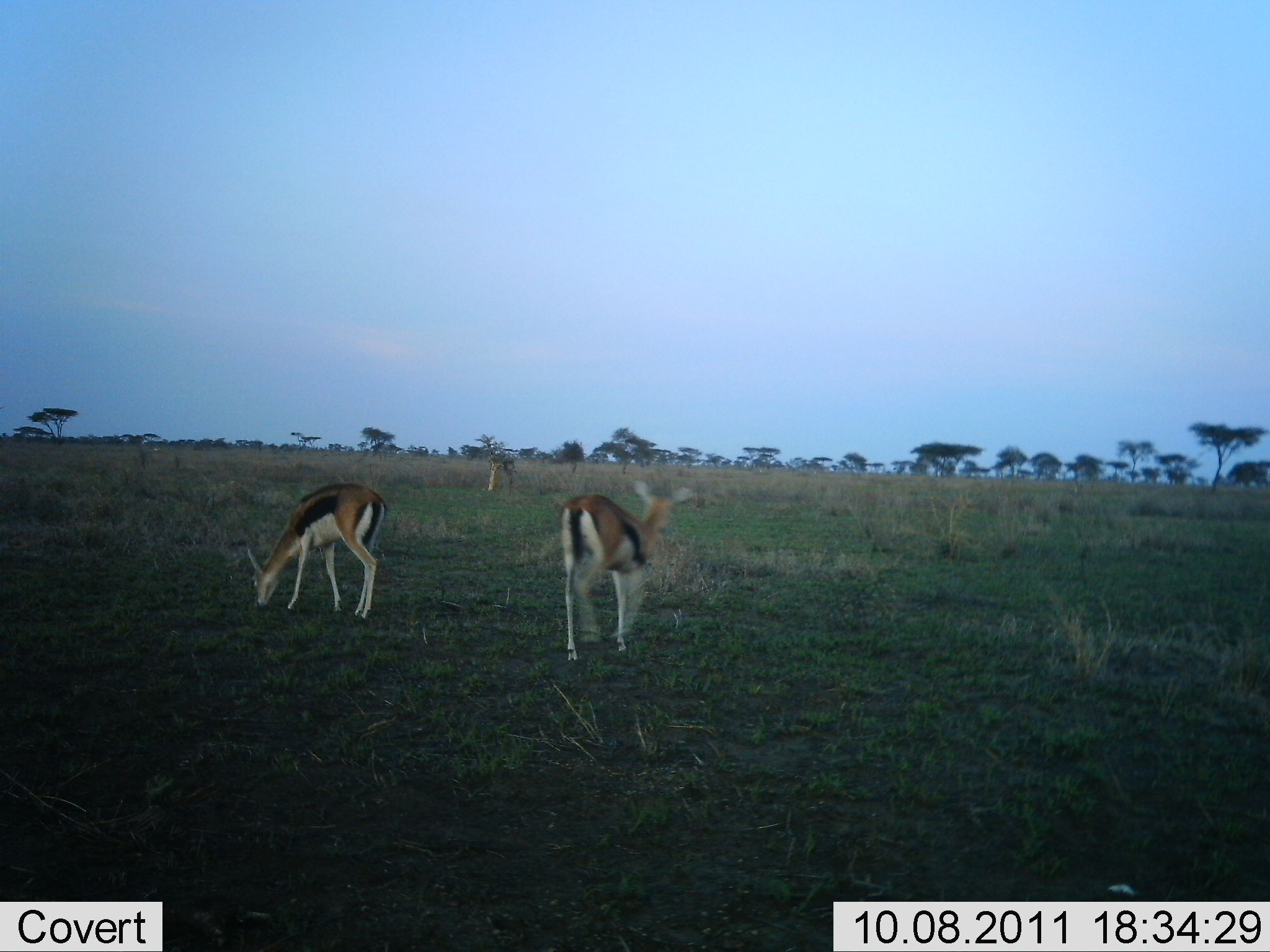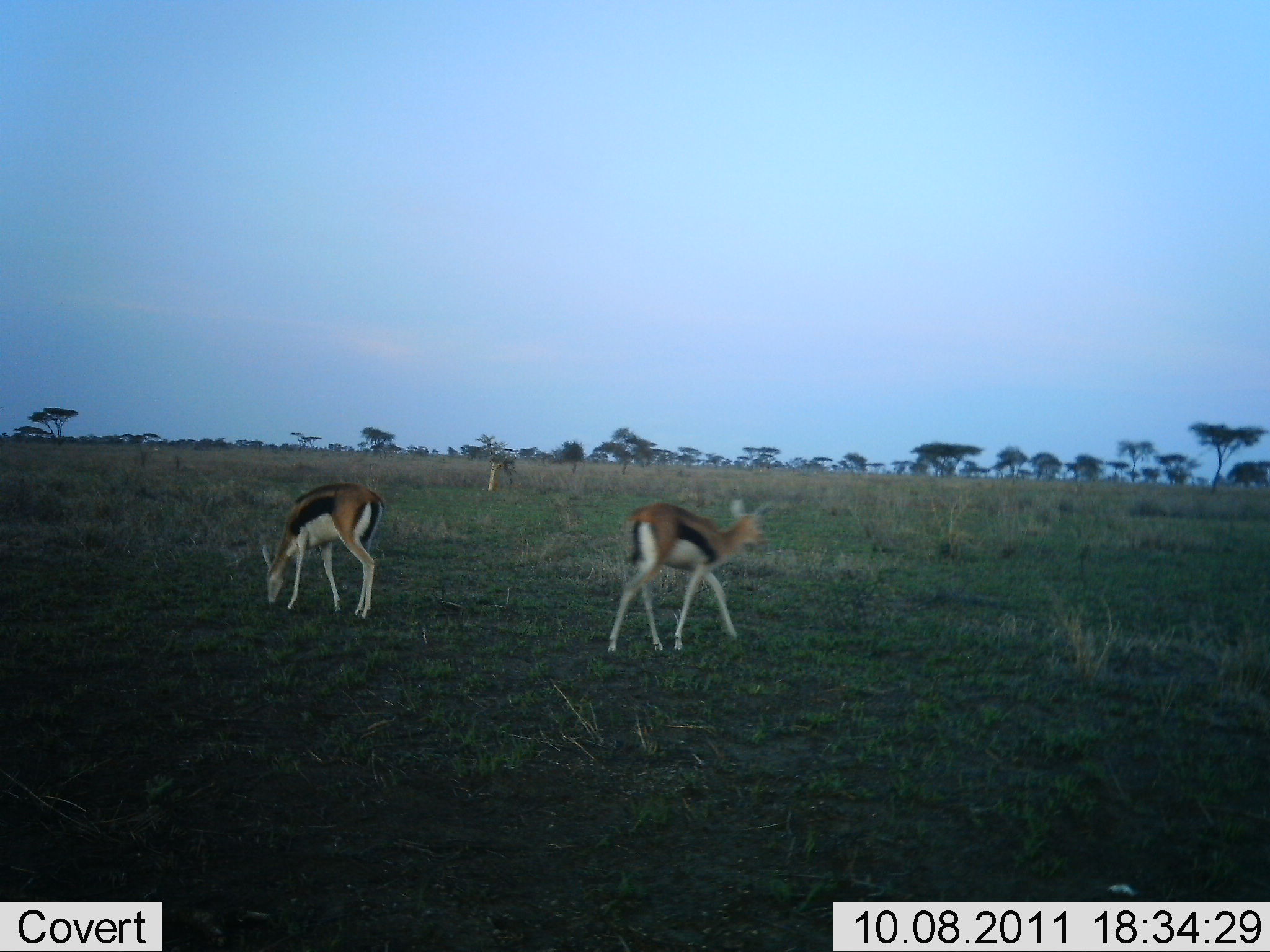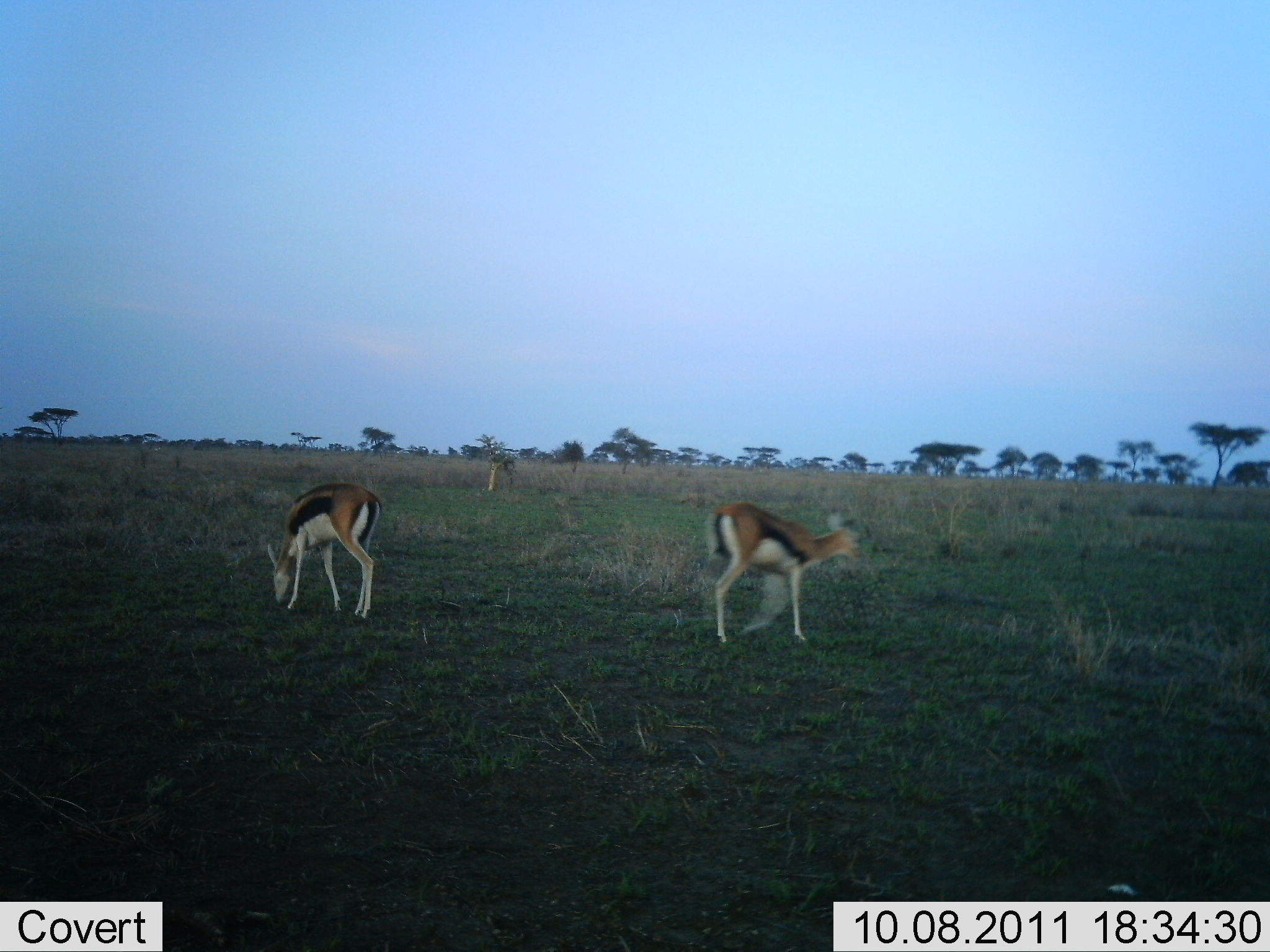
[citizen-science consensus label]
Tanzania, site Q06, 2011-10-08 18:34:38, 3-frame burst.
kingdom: Animalia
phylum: Chordata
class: Mammalia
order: Artiodactyla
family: Bovidae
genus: Eudorcas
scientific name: Eudorcas thomsonii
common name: thomson's gazelle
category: gazellethomsons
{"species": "gazellethomsons (thomson's gazelle) (Eudorcas thomsonii)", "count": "2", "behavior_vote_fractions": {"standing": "25%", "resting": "0%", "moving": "67%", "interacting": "0%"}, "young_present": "8%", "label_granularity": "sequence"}